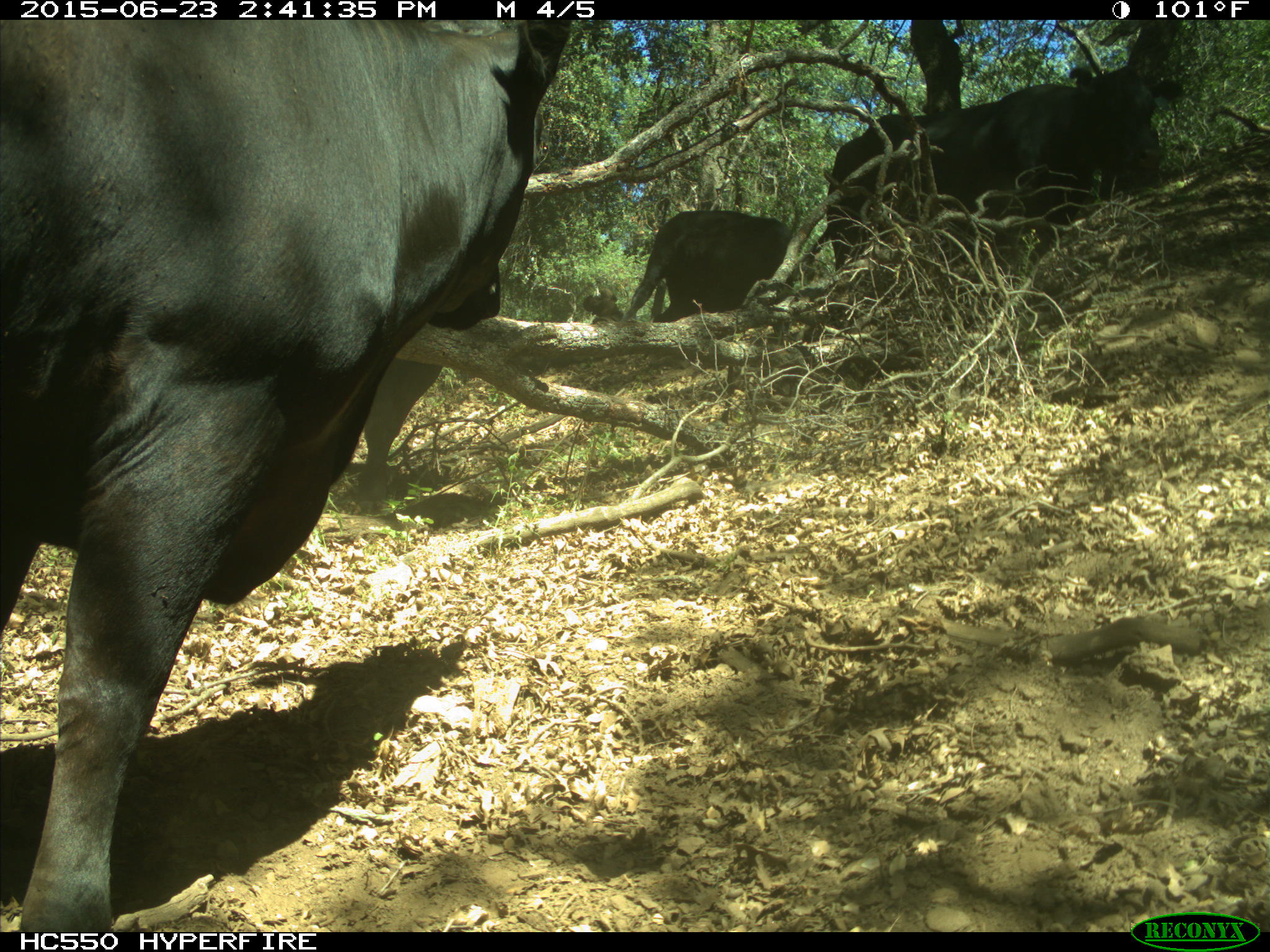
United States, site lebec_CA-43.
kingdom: Animalia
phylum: Chordata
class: Mammalia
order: Artiodactyla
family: Bovidae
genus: Bos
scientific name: Bos taurus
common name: domestic cow